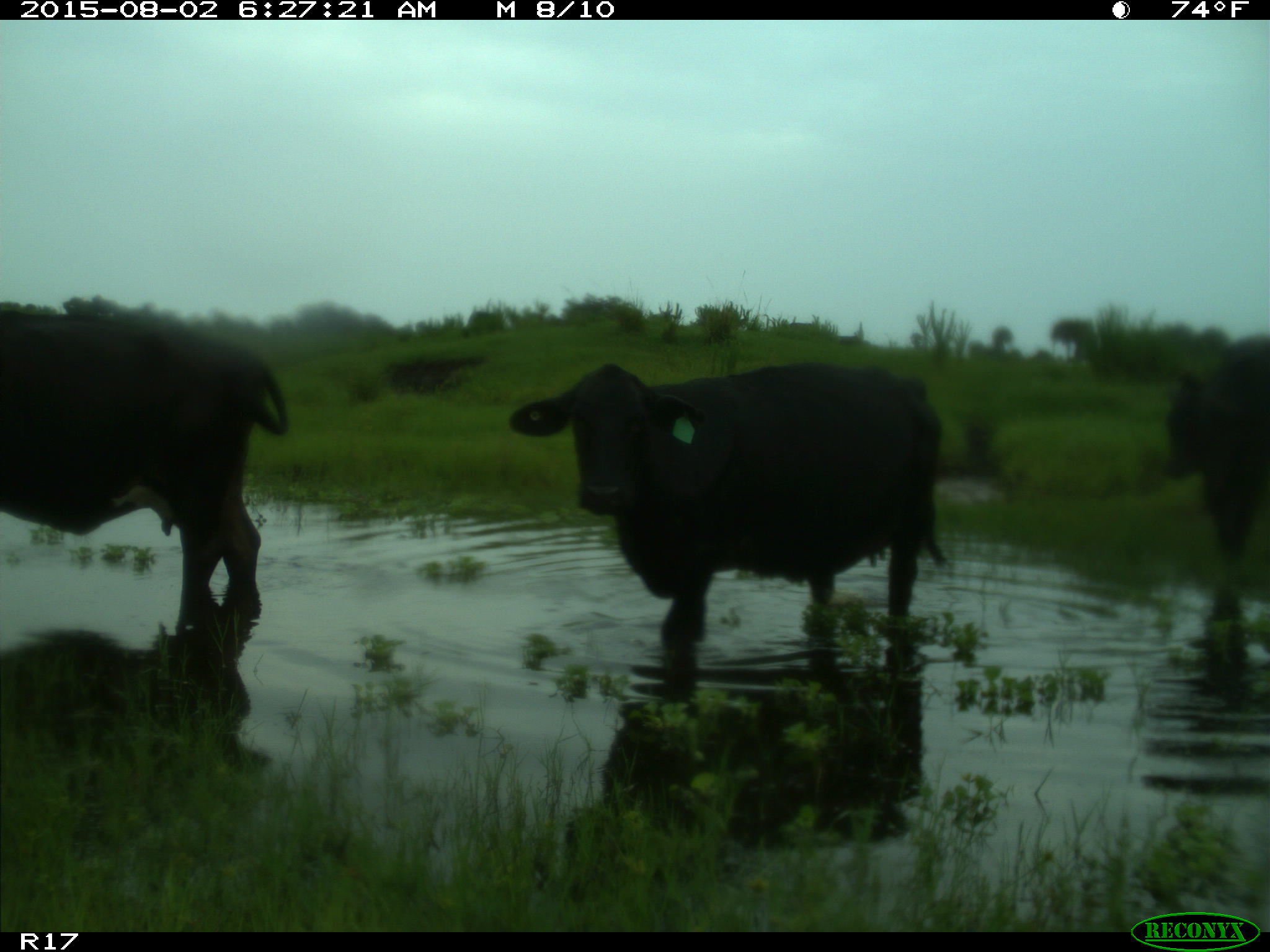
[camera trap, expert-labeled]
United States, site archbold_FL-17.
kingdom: Animalia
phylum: Chordata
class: Mammalia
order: Artiodactyla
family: Bovidae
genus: Bos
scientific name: Bos taurus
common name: domestic cow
Bos taurus (domestic cow).